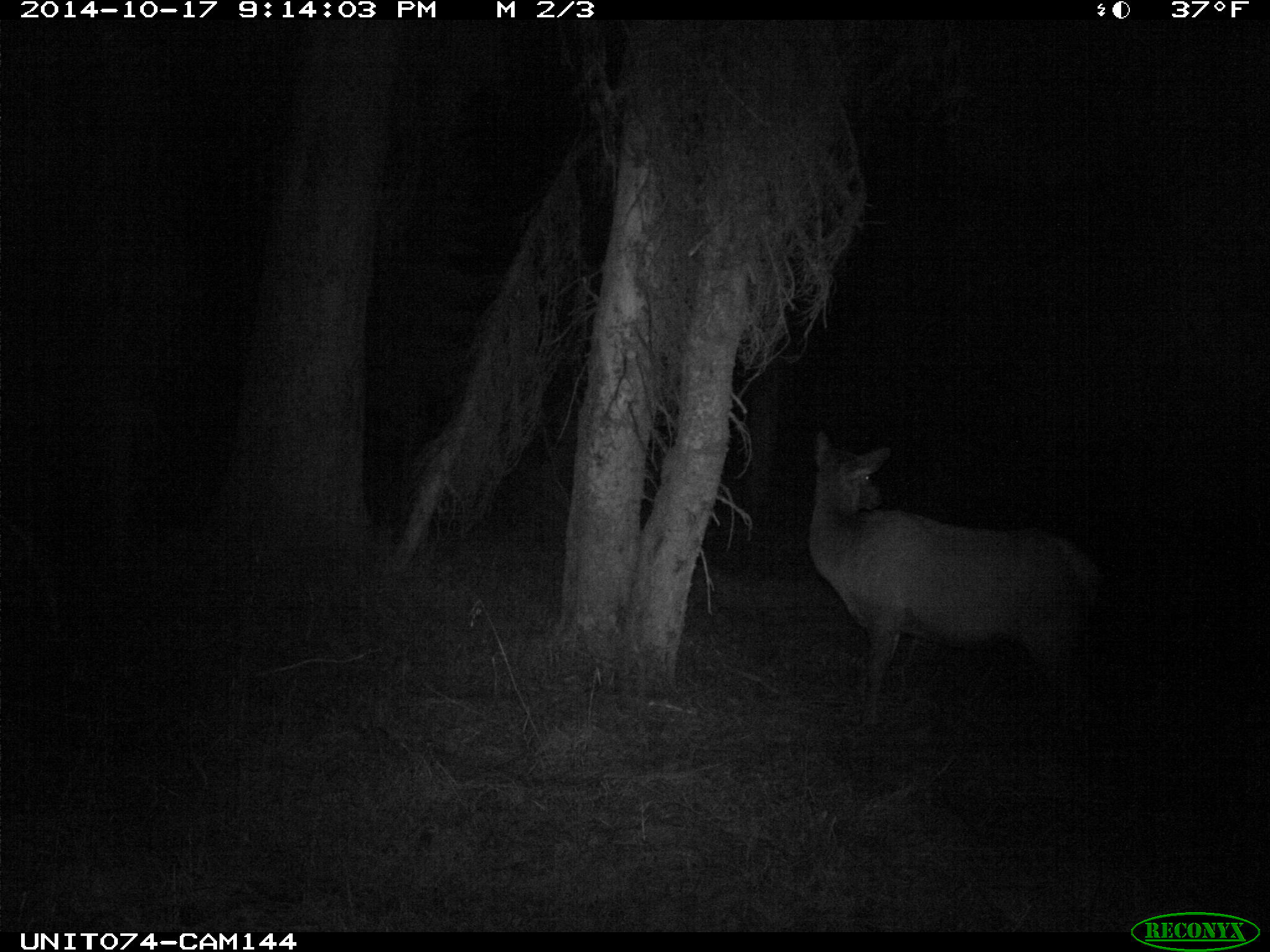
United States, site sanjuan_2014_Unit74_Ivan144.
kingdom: Animalia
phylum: Chordata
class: Mammalia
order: Artiodactyla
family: Cervidae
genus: Cervus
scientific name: Cervus elaphus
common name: red deer